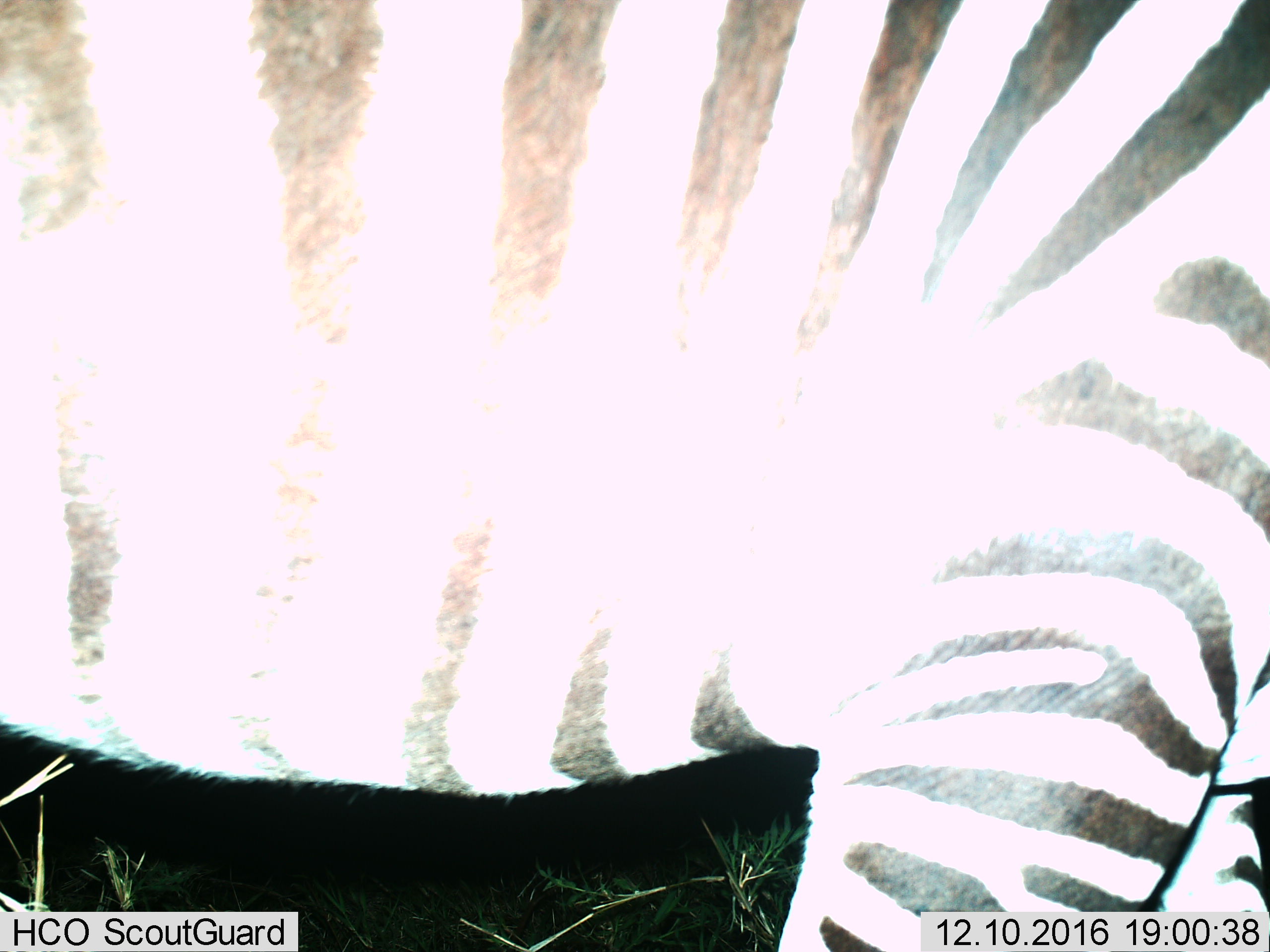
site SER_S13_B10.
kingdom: Animalia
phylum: Chordata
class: Mammalia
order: Perissodactyla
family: Equidae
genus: Equus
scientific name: Equus quagga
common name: plains zebra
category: zebraplains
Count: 1.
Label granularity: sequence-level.